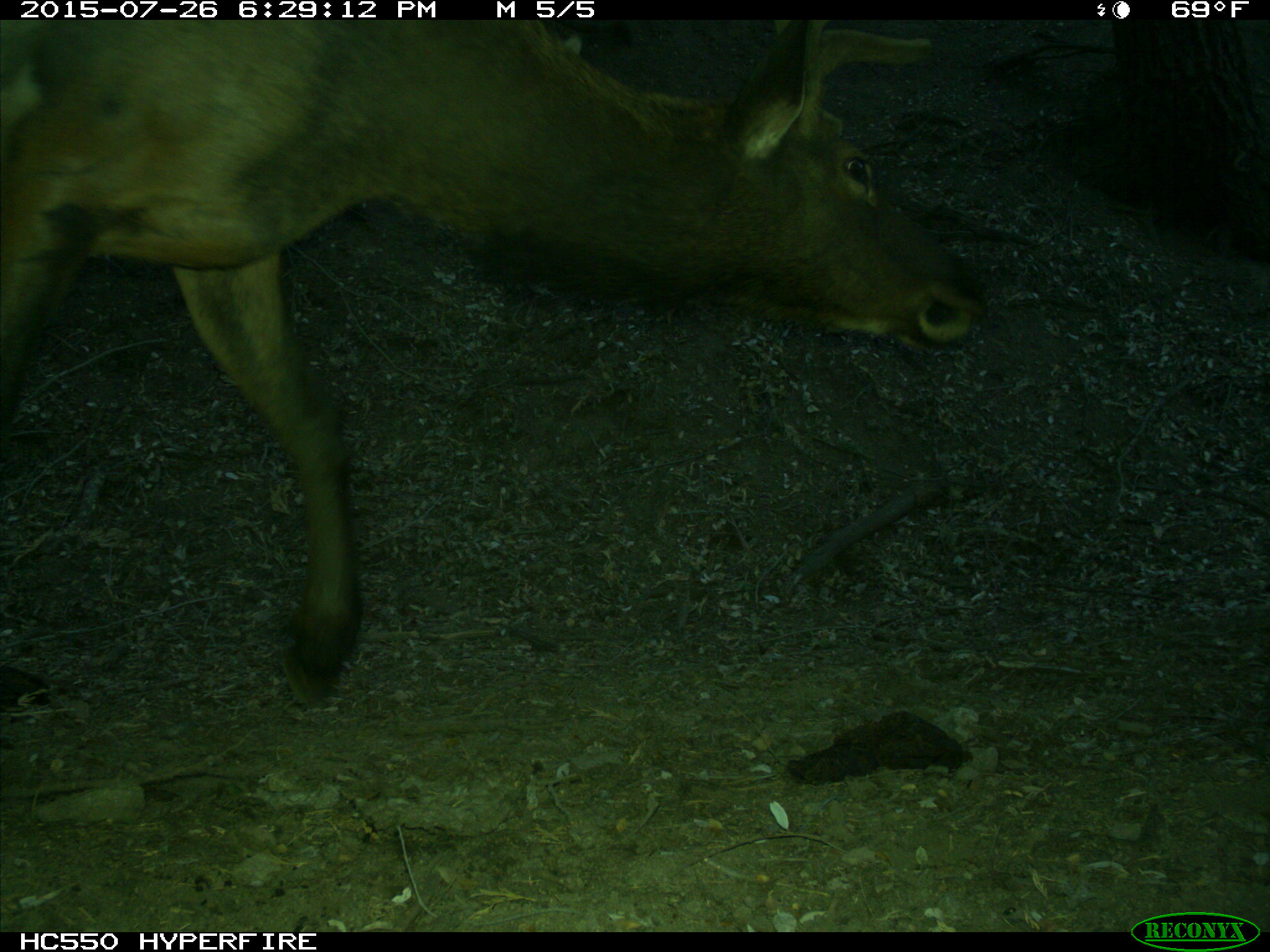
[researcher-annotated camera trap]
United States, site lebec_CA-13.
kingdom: Animalia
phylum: Chordata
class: Mammalia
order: Artiodactyla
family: Cervidae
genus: Cervus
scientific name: Cervus canadensis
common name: elk